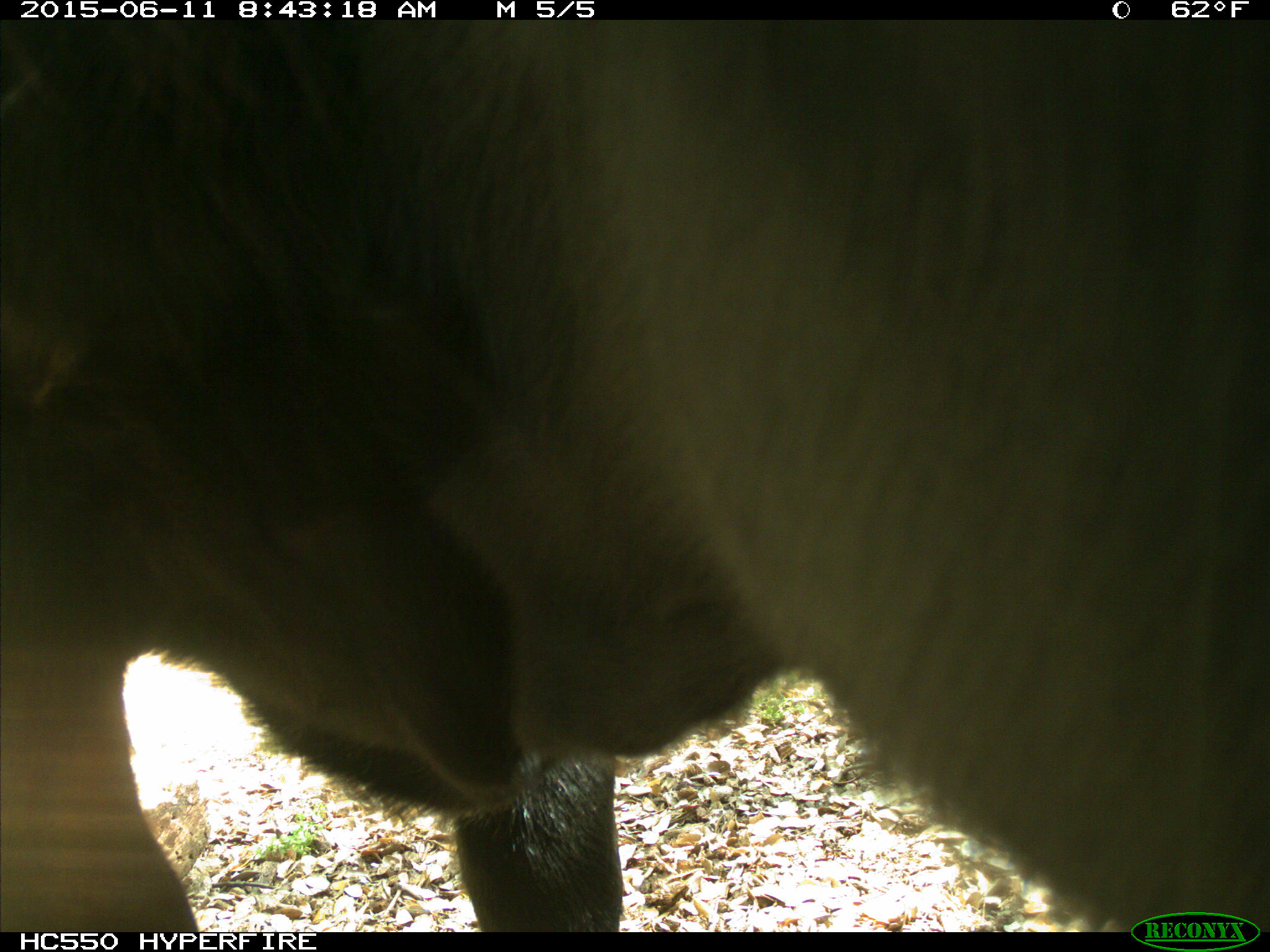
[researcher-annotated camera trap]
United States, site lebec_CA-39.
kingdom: Animalia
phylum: Chordata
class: Mammalia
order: Artiodactyla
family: Bovidae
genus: Bos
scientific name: Bos taurus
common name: domestic cow